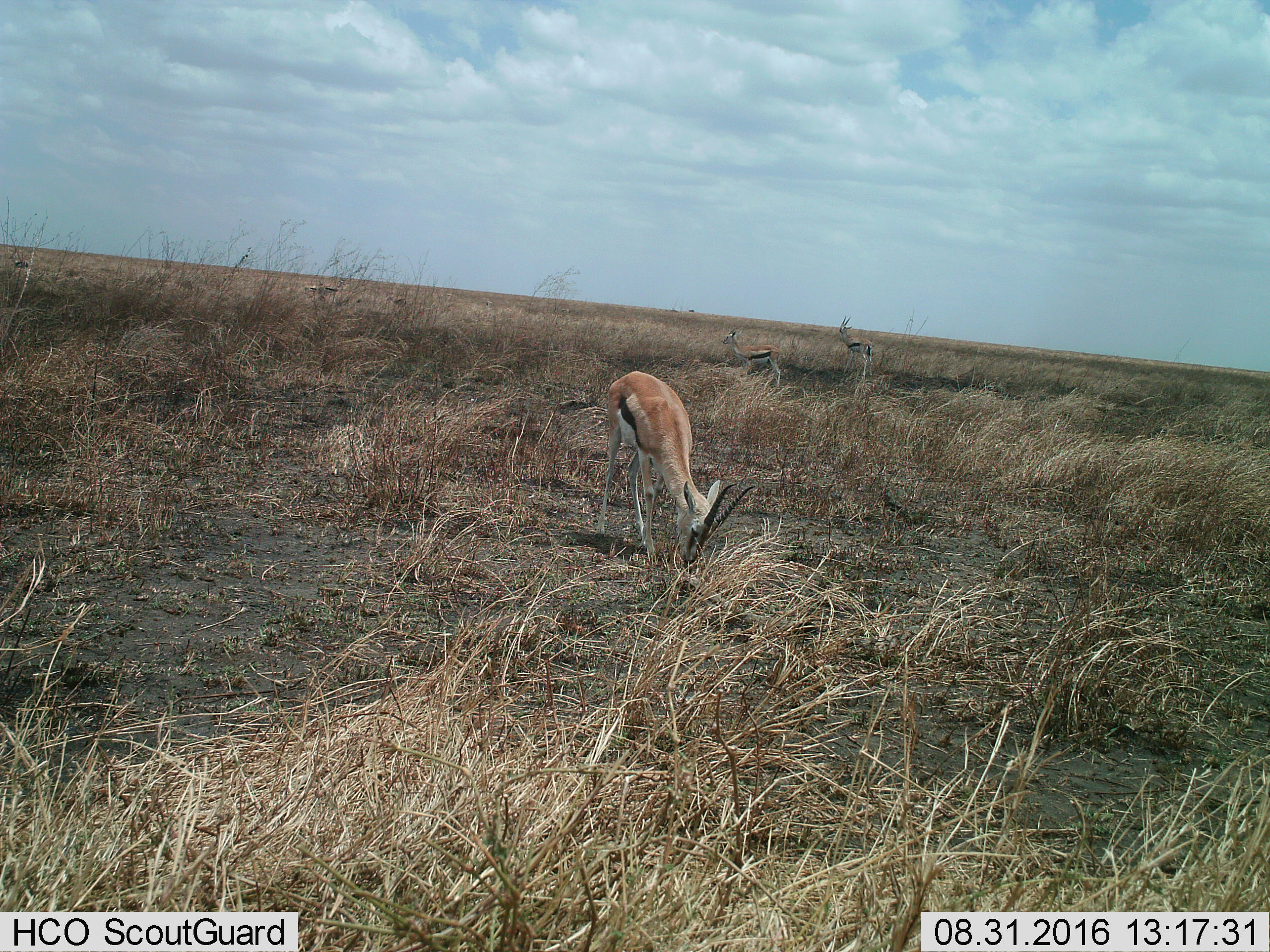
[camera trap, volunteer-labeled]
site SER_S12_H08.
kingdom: Animalia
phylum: Chordata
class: Mammalia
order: Artiodactyla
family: Bovidae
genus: Eudorcas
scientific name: Eudorcas thomsonii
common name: thomson's gazelle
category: gazellethomsons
Gazellethomsons (thomson's gazelle) (Eudorcas thomsonii), count 3. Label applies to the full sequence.